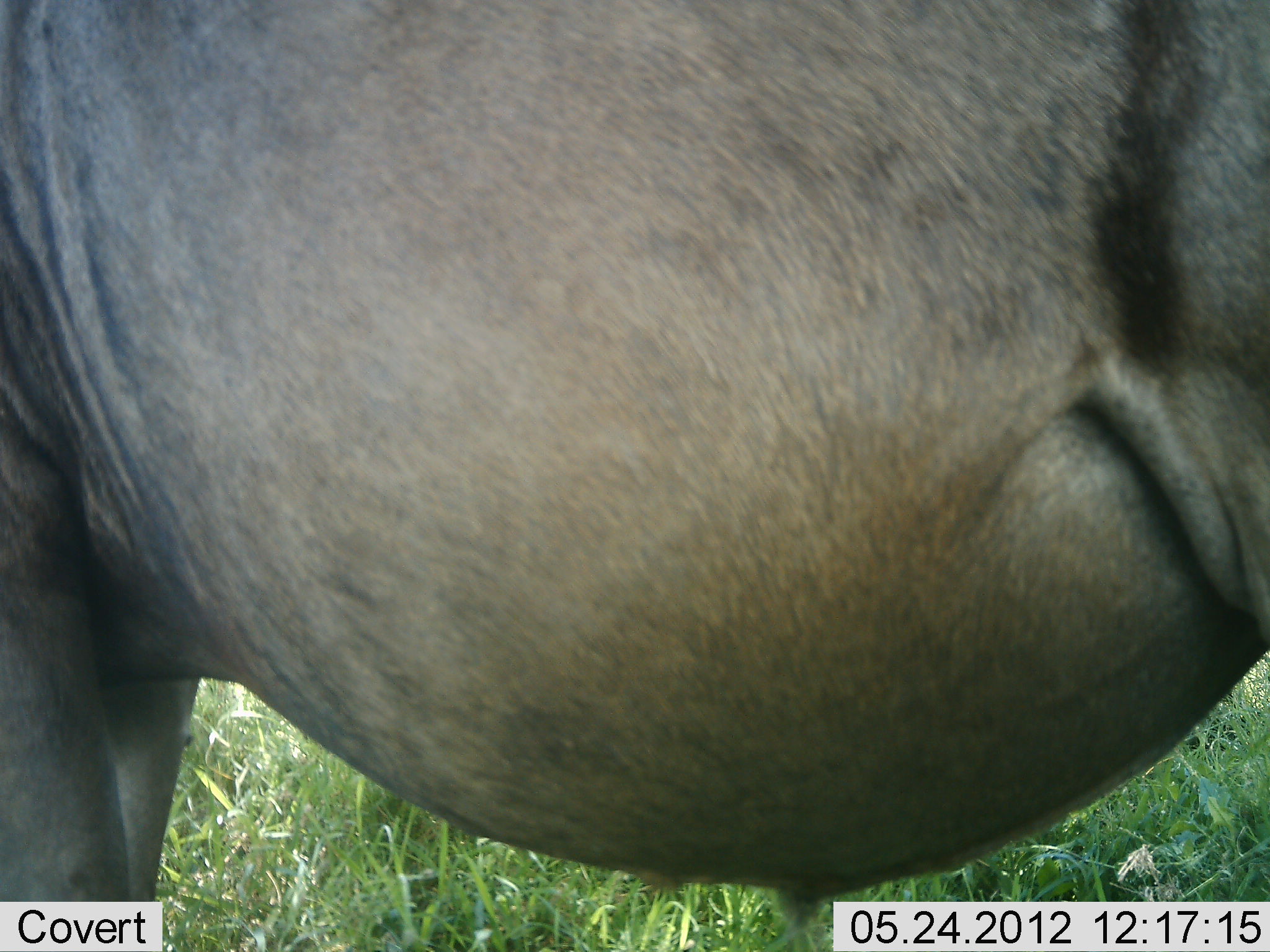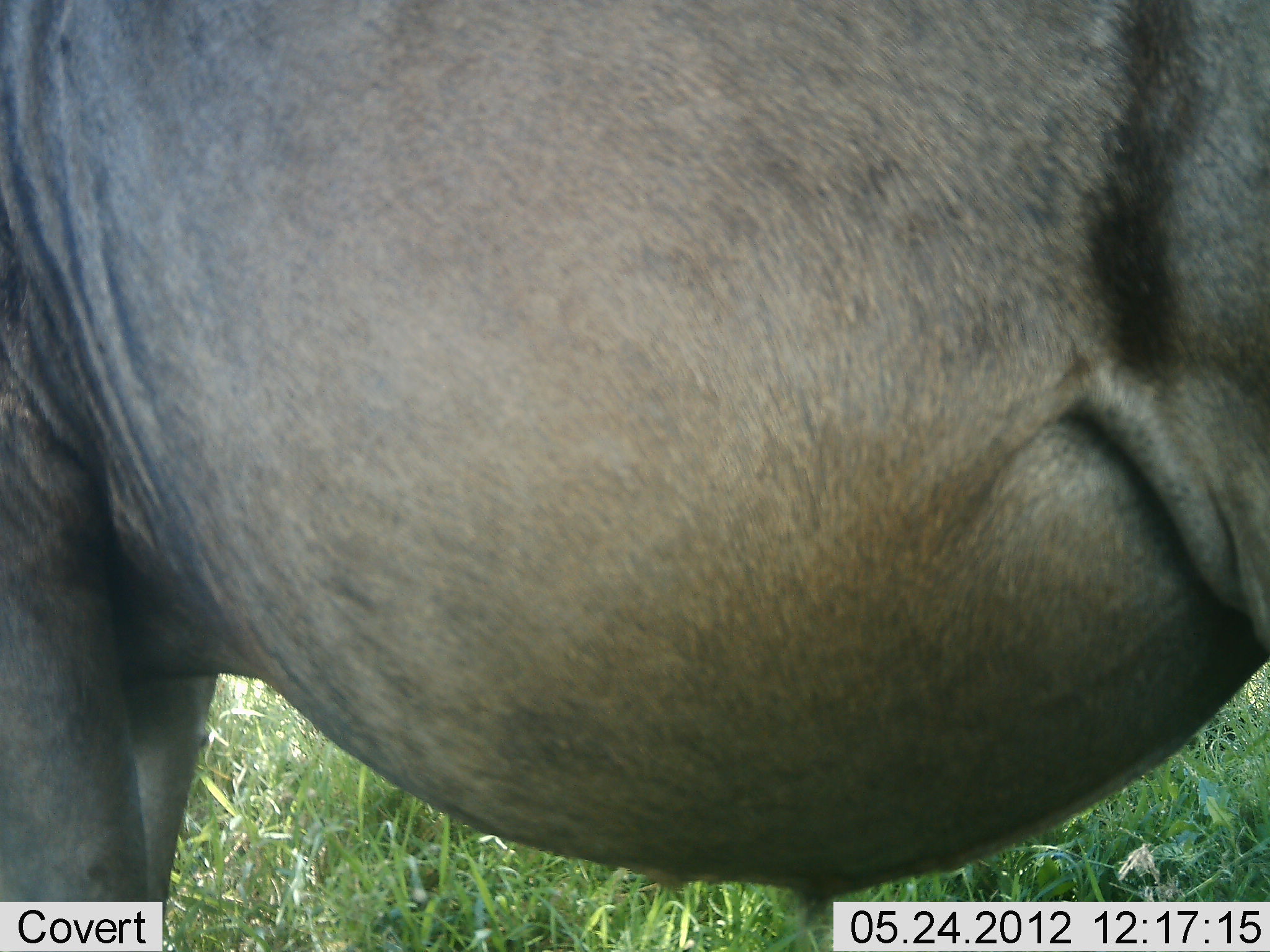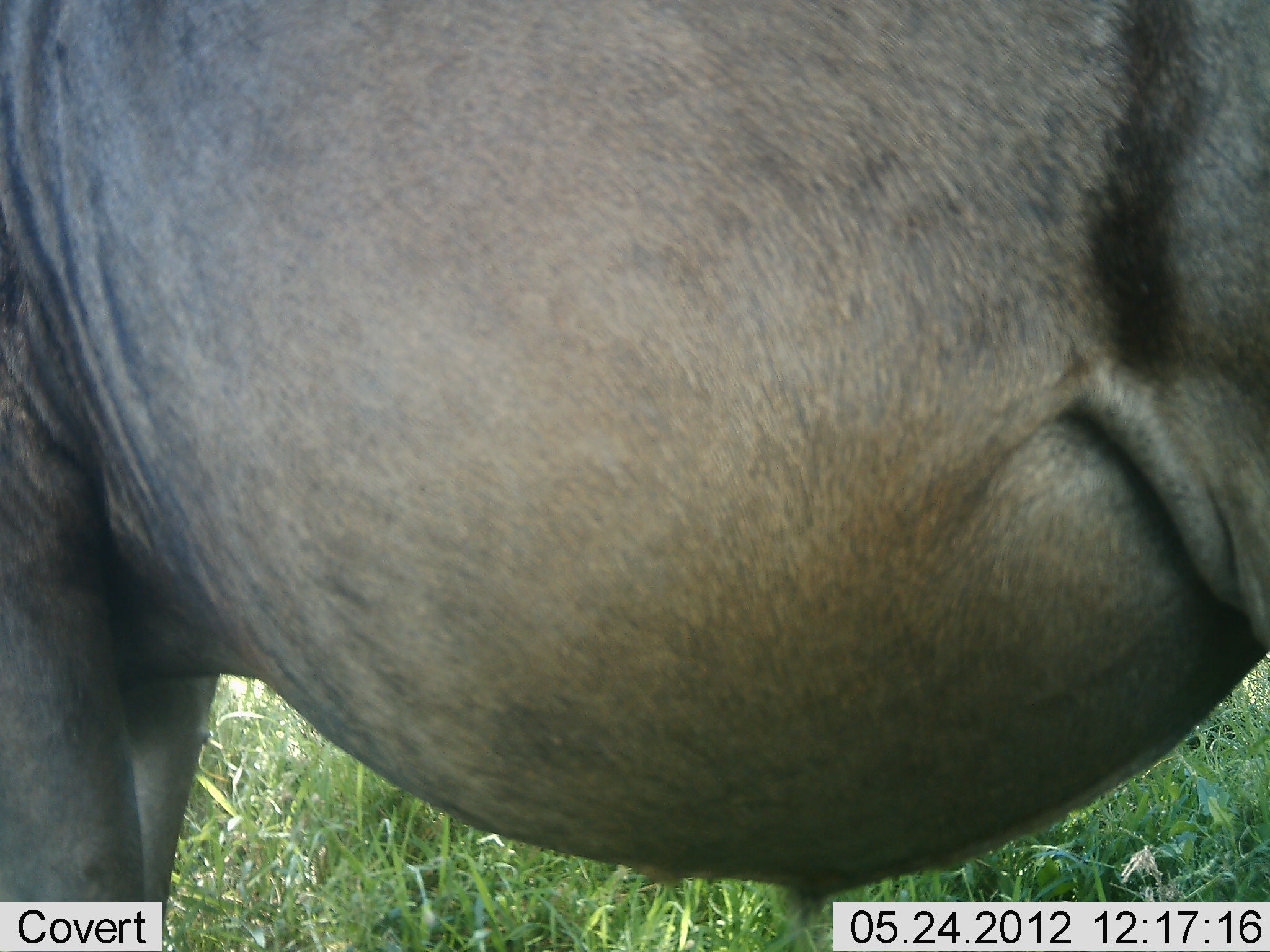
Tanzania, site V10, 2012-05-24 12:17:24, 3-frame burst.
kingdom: Animalia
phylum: Chordata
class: Mammalia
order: Artiodactyla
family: Bovidae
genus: Connochaetes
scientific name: Connochaetes taurinus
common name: blue wildebeest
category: wildebeest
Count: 1.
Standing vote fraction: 100%.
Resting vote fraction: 0%.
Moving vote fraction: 0%.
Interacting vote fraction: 0%.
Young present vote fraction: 0%.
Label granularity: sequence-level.